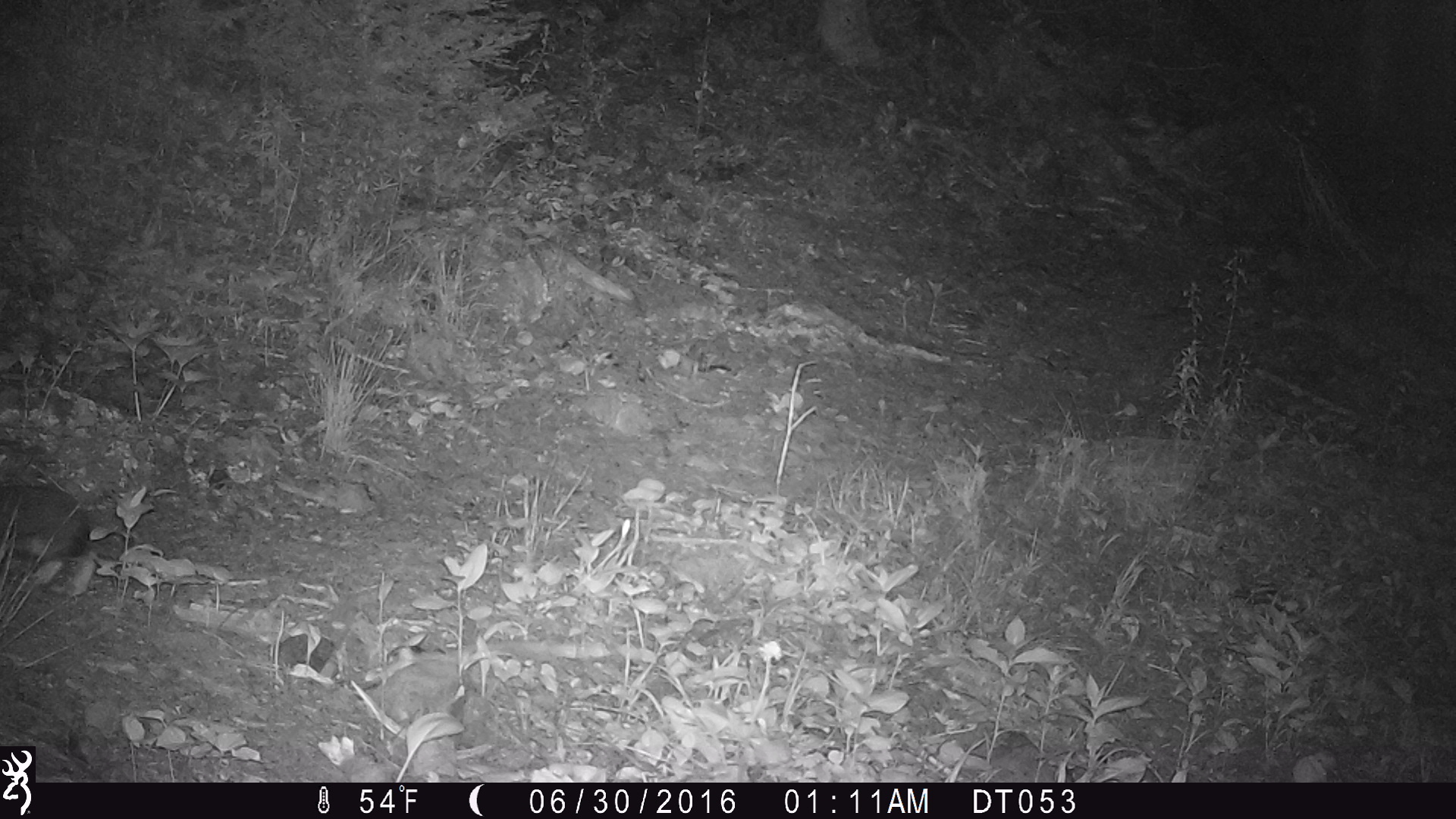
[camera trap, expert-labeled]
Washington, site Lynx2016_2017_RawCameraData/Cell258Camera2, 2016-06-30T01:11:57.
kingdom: Animalia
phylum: Chordata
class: Mammalia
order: Lagomorpha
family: Leporidae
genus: Lepus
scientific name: Lepus americanus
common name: snowshoe hare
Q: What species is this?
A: Lepus americanus (snowshoe hare).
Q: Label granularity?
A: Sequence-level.